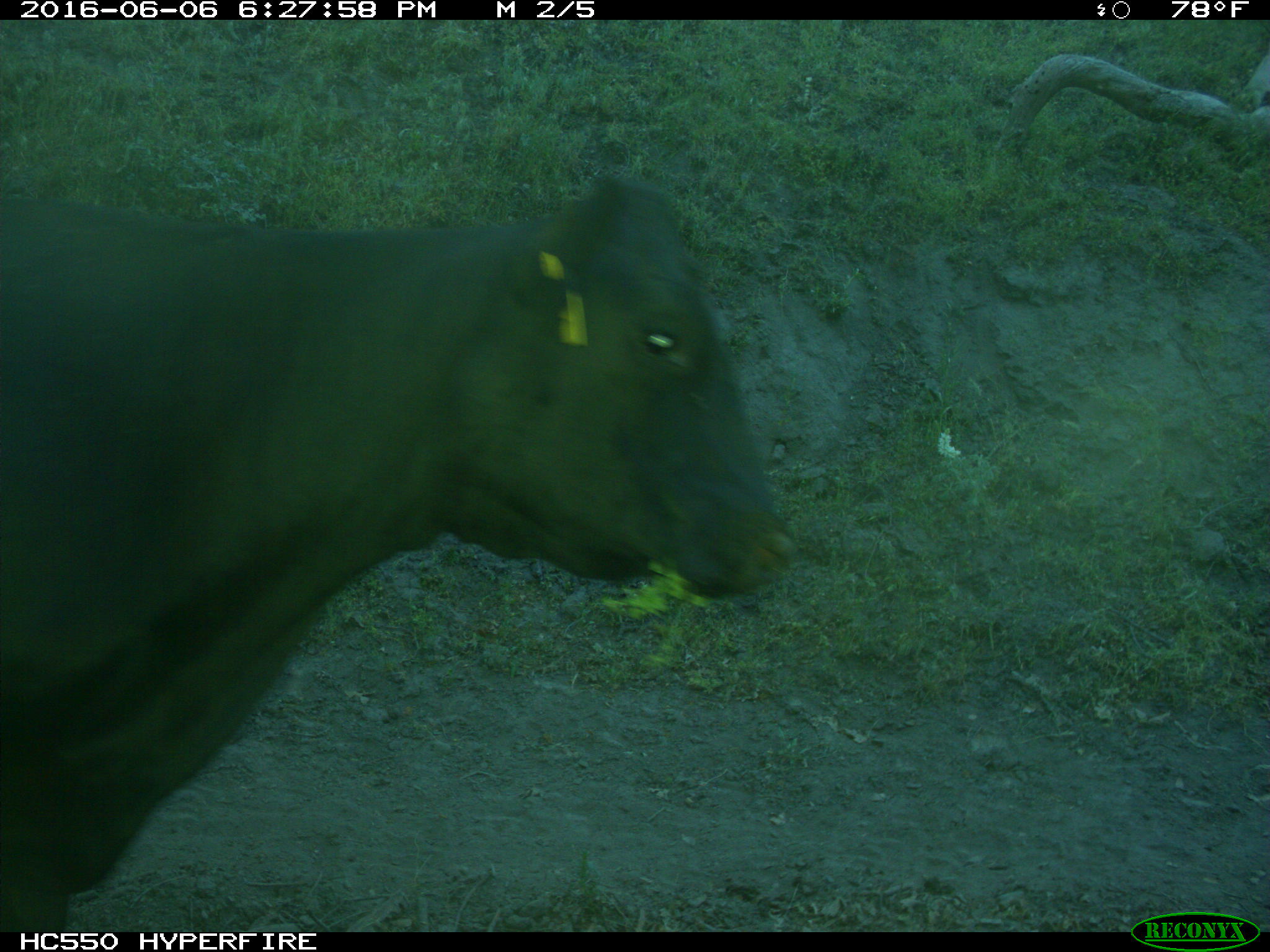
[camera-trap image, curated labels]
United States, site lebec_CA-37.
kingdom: Animalia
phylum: Chordata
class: Mammalia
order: Artiodactyla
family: Bovidae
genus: Bos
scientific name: Bos taurus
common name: domestic cow